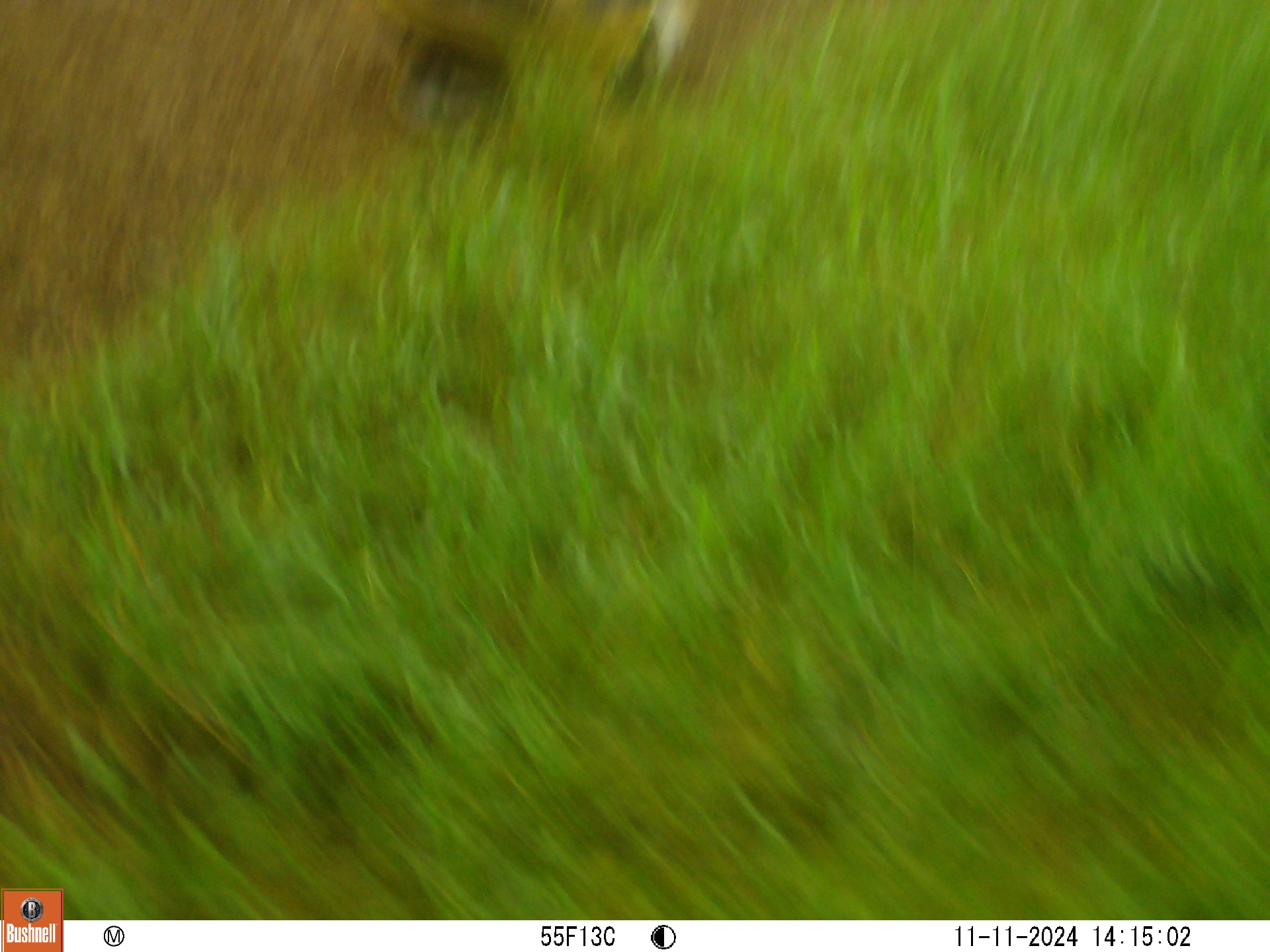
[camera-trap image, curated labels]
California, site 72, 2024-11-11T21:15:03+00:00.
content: unidentified animal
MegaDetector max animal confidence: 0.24